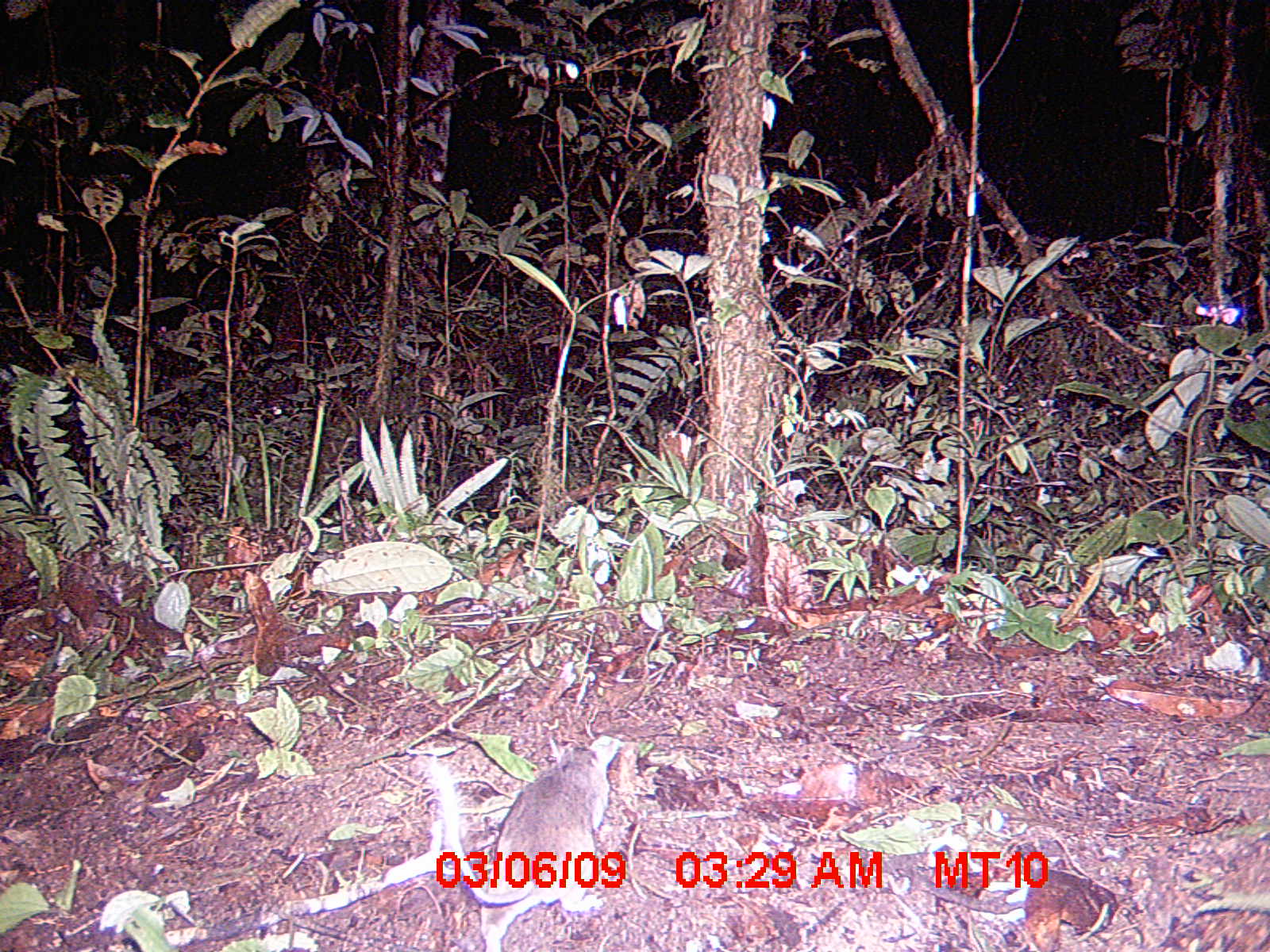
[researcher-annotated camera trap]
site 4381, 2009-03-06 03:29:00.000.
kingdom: Animalia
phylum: Chordata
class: Mammalia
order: Rodentia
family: Nesomyidae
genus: Eliurus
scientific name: Eliurus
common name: eliurus rat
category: eliurus sp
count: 1